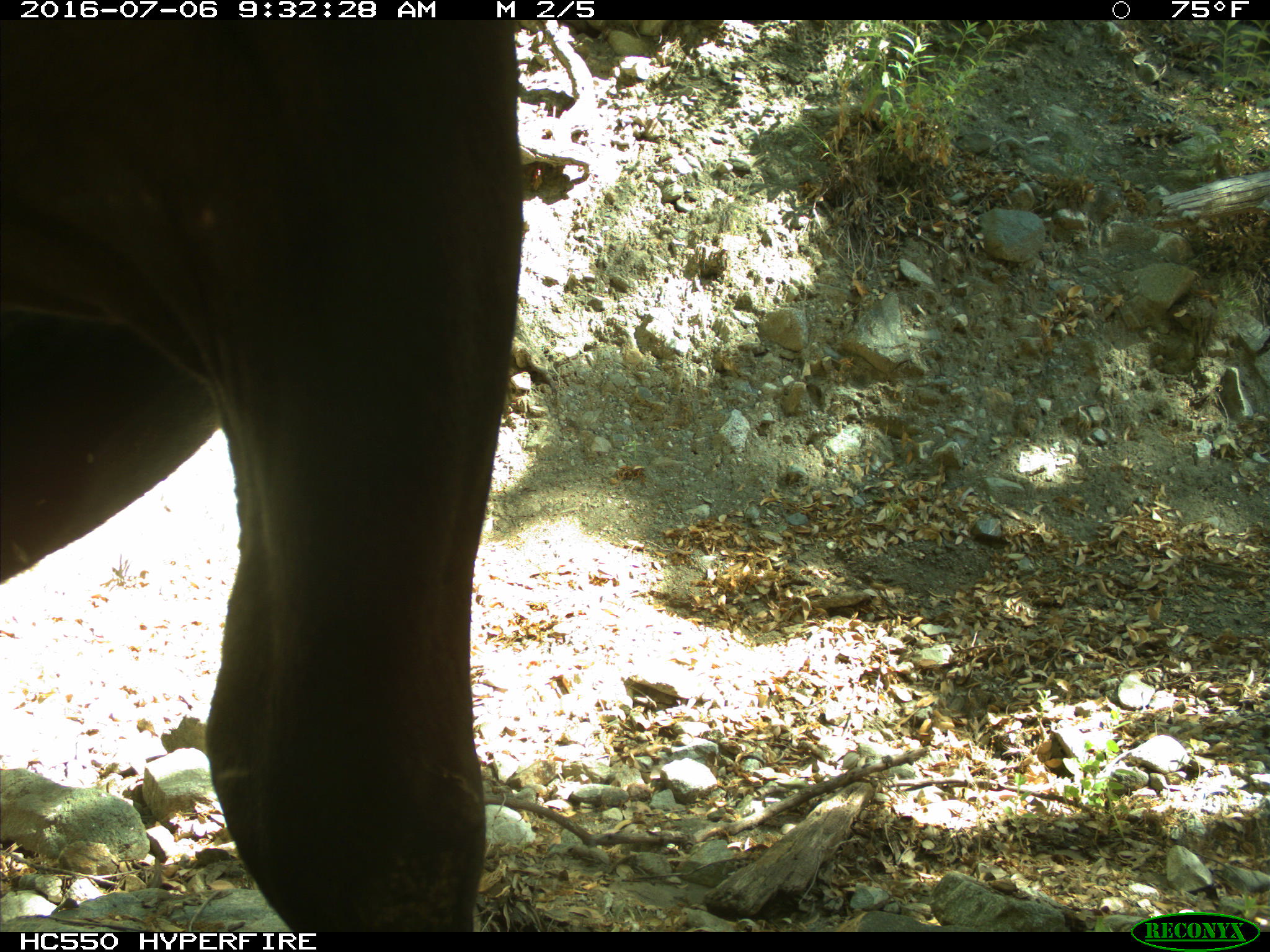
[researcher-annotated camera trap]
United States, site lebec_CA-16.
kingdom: Animalia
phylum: Chordata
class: Mammalia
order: Artiodactyla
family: Bovidae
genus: Bos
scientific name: Bos taurus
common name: domestic cow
Bos taurus (domestic cow).